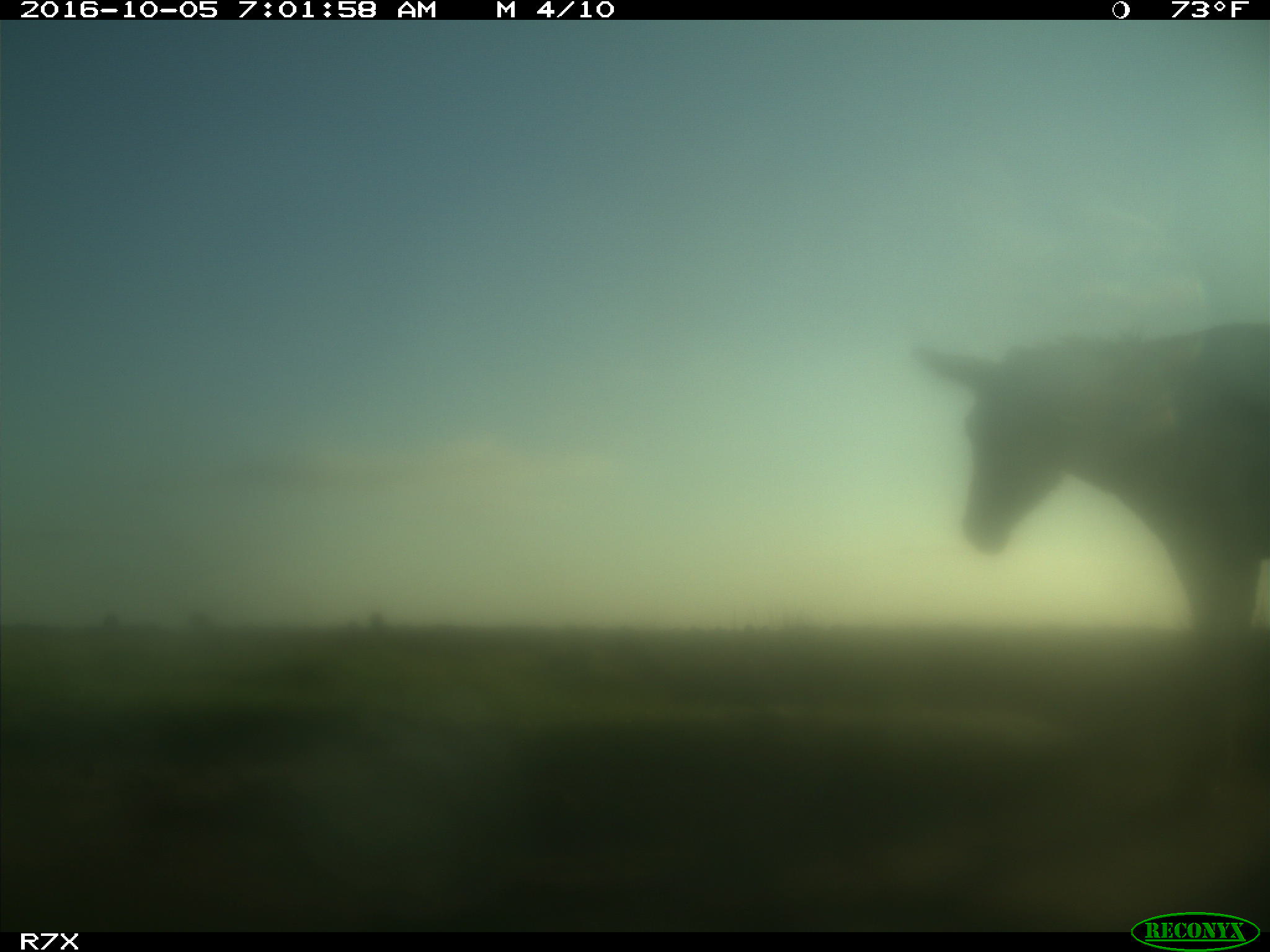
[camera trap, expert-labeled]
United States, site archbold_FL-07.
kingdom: Animalia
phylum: Chordata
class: Mammalia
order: Perissodactyla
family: Equidae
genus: Equus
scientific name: Equus africanus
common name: african wild ass